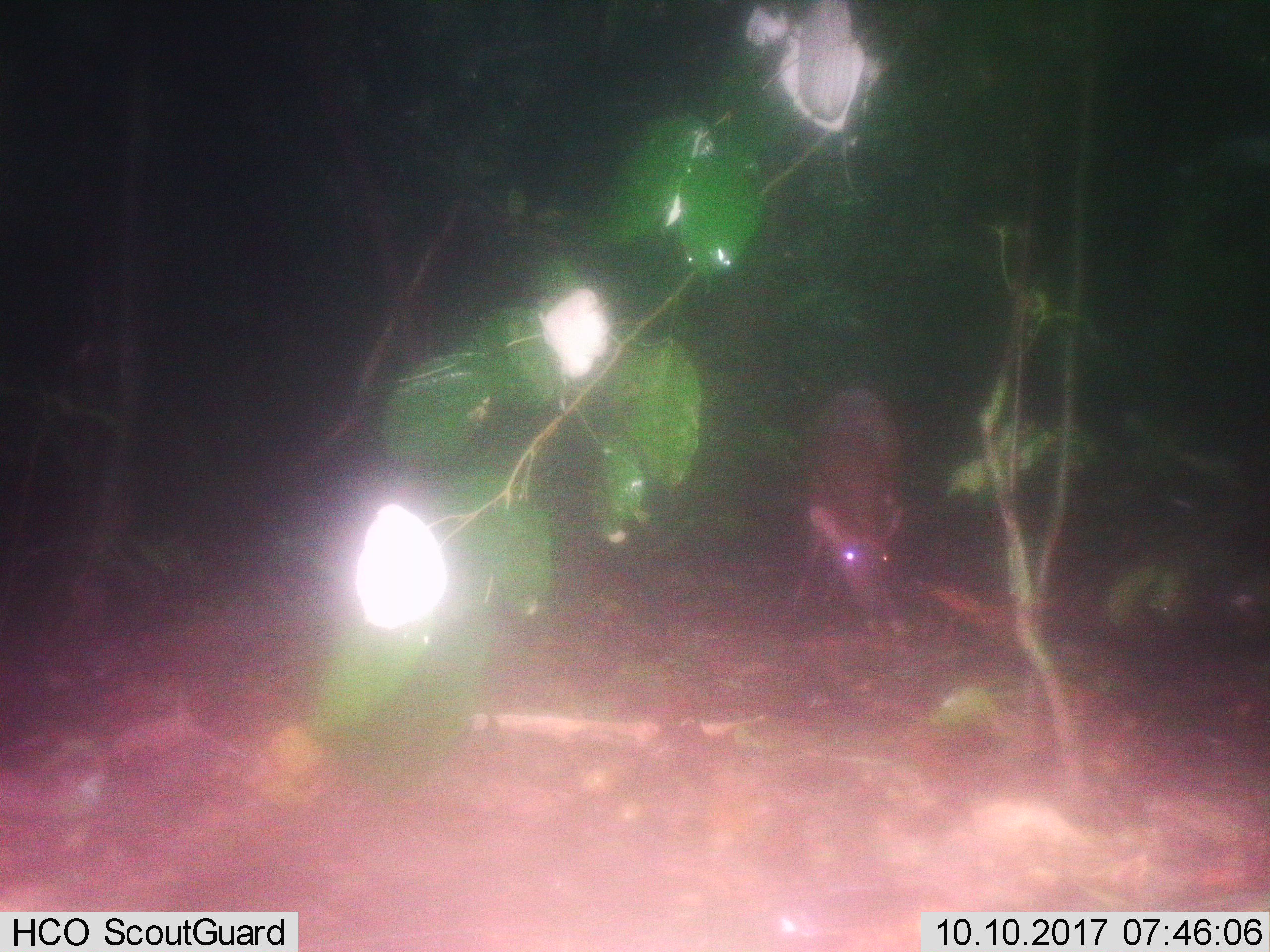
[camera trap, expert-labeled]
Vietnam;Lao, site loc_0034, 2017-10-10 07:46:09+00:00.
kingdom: Animalia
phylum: Chordata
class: Mammalia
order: Artiodactyla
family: Cervidae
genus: Muntiacus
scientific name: Muntiacus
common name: muntjacs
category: unidentified muntjac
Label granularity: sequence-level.